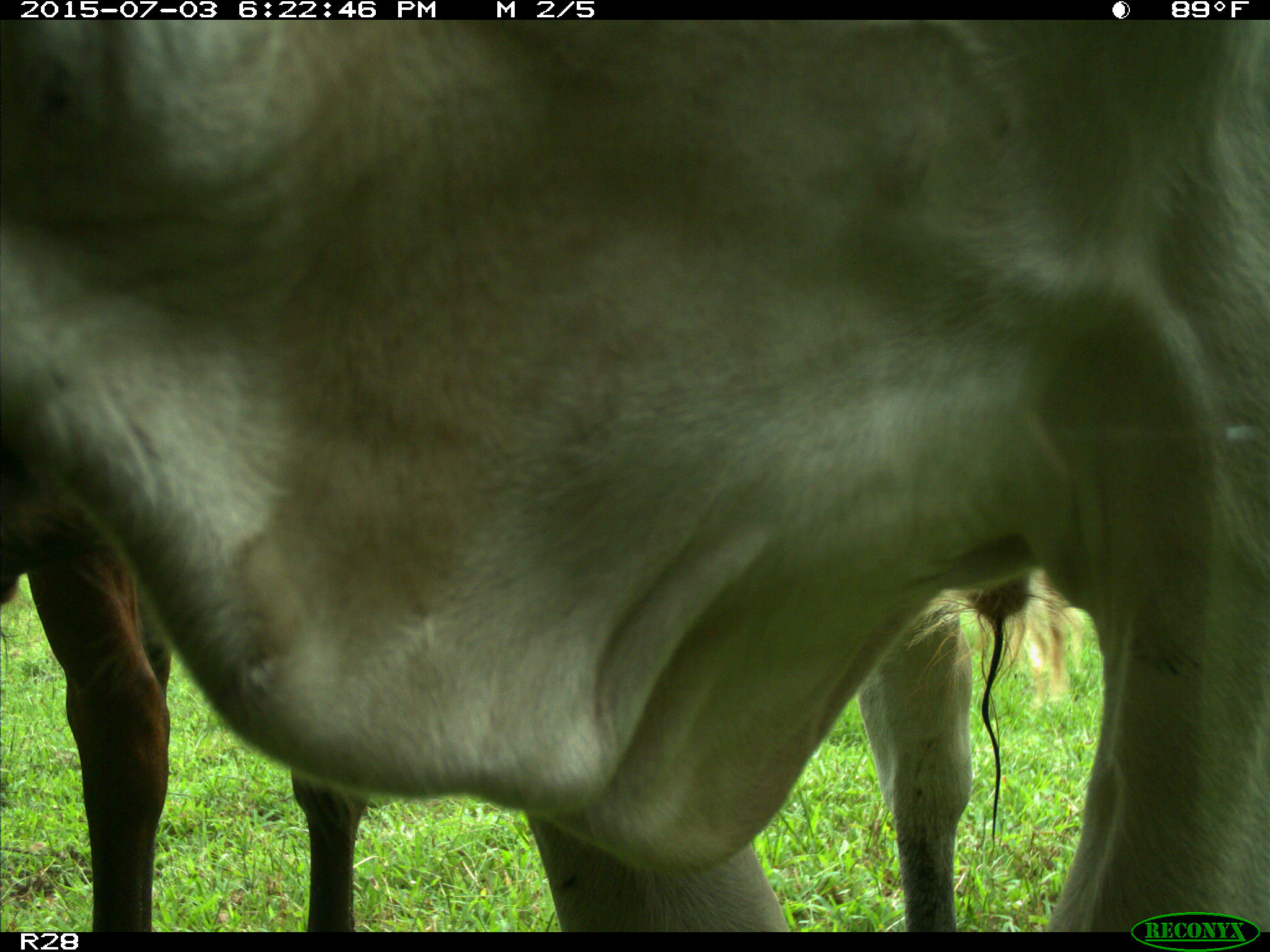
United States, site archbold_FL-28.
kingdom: Animalia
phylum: Chordata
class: Mammalia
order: Artiodactyla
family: Bovidae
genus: Bos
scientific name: Bos taurus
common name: domestic cow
Bos taurus (domestic cow).